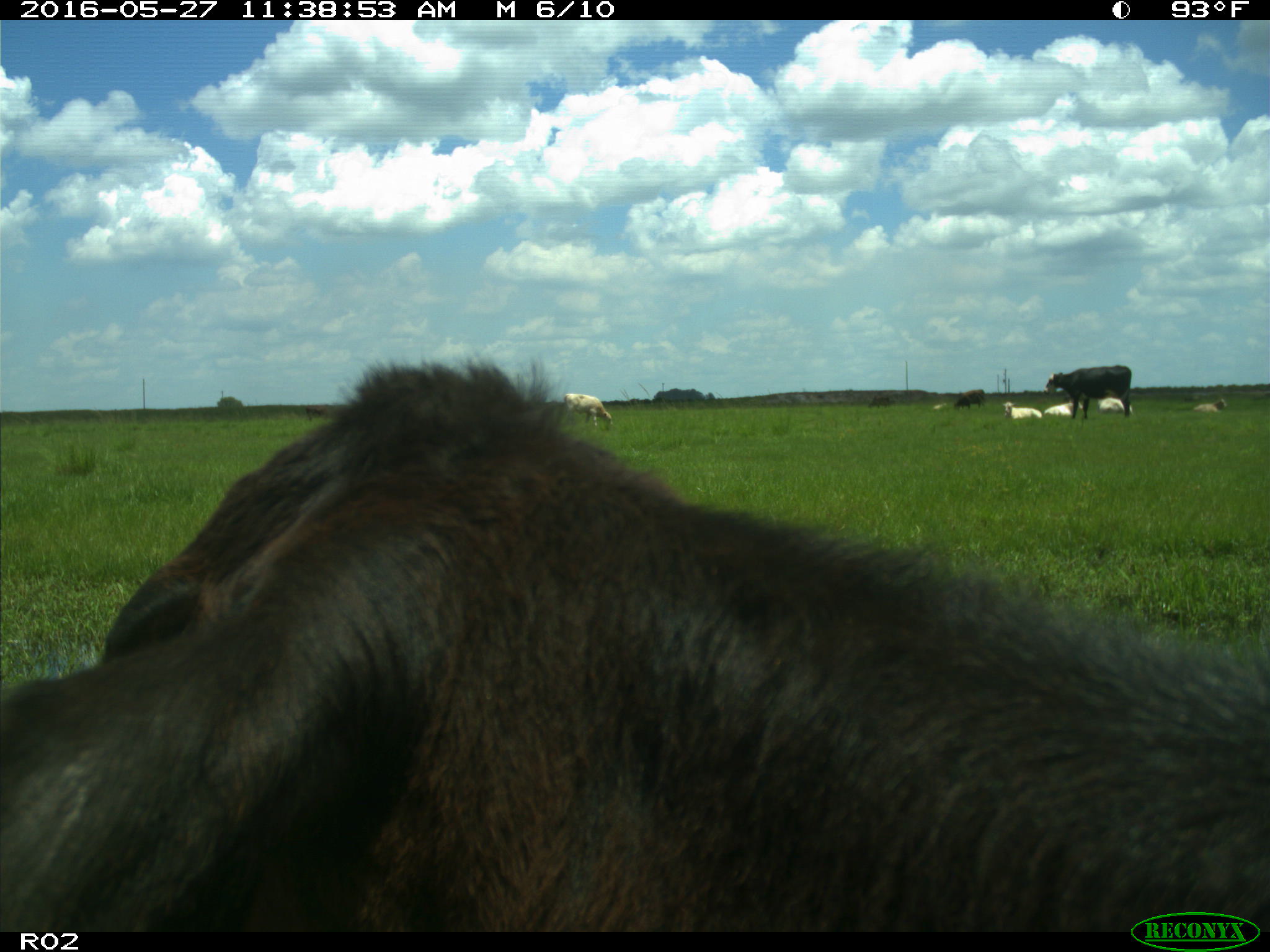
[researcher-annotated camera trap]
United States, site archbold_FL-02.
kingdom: Animalia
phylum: Chordata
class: Mammalia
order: Artiodactyla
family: Bovidae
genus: Bos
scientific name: Bos taurus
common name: domestic cow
Bos taurus (domestic cow).